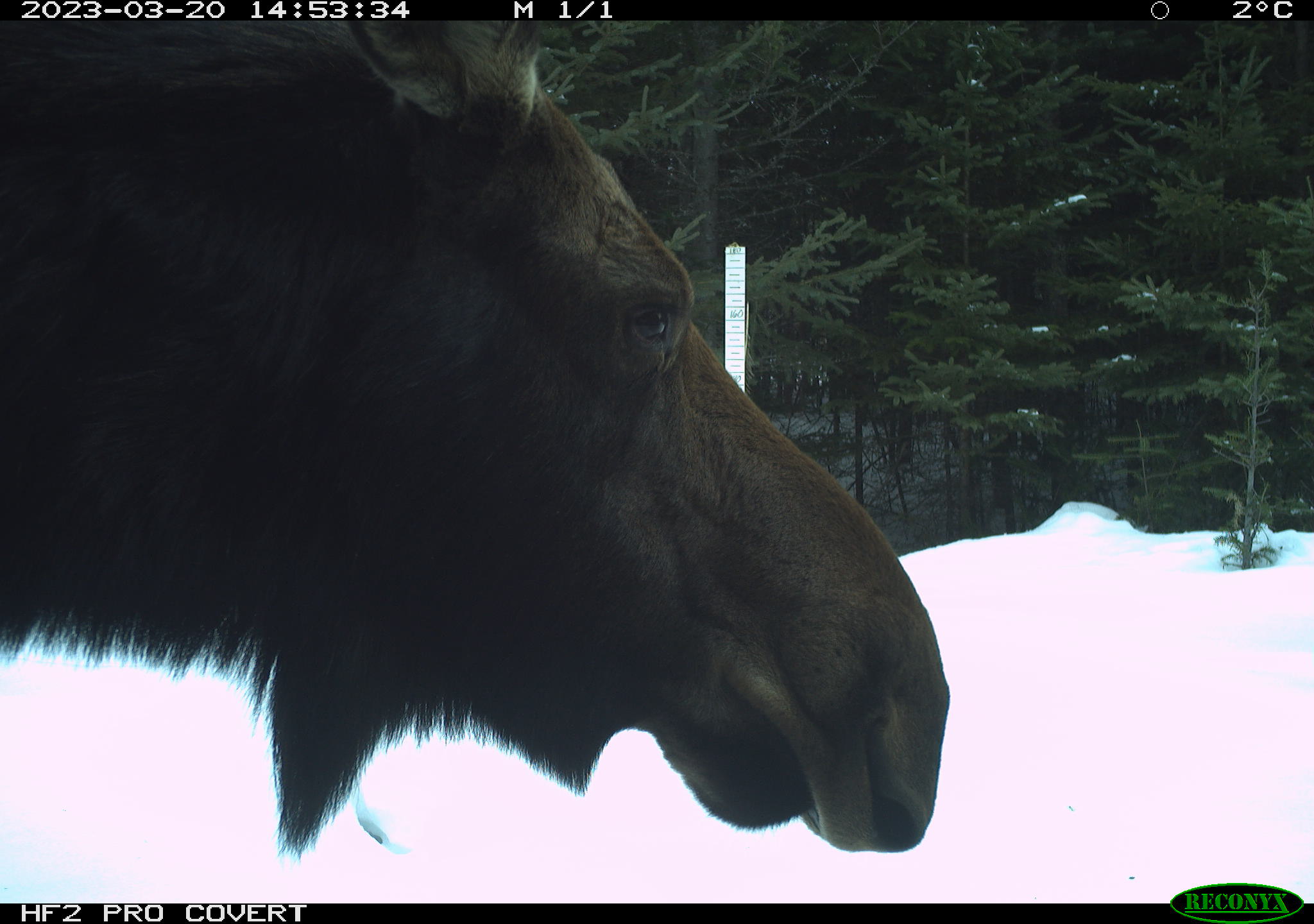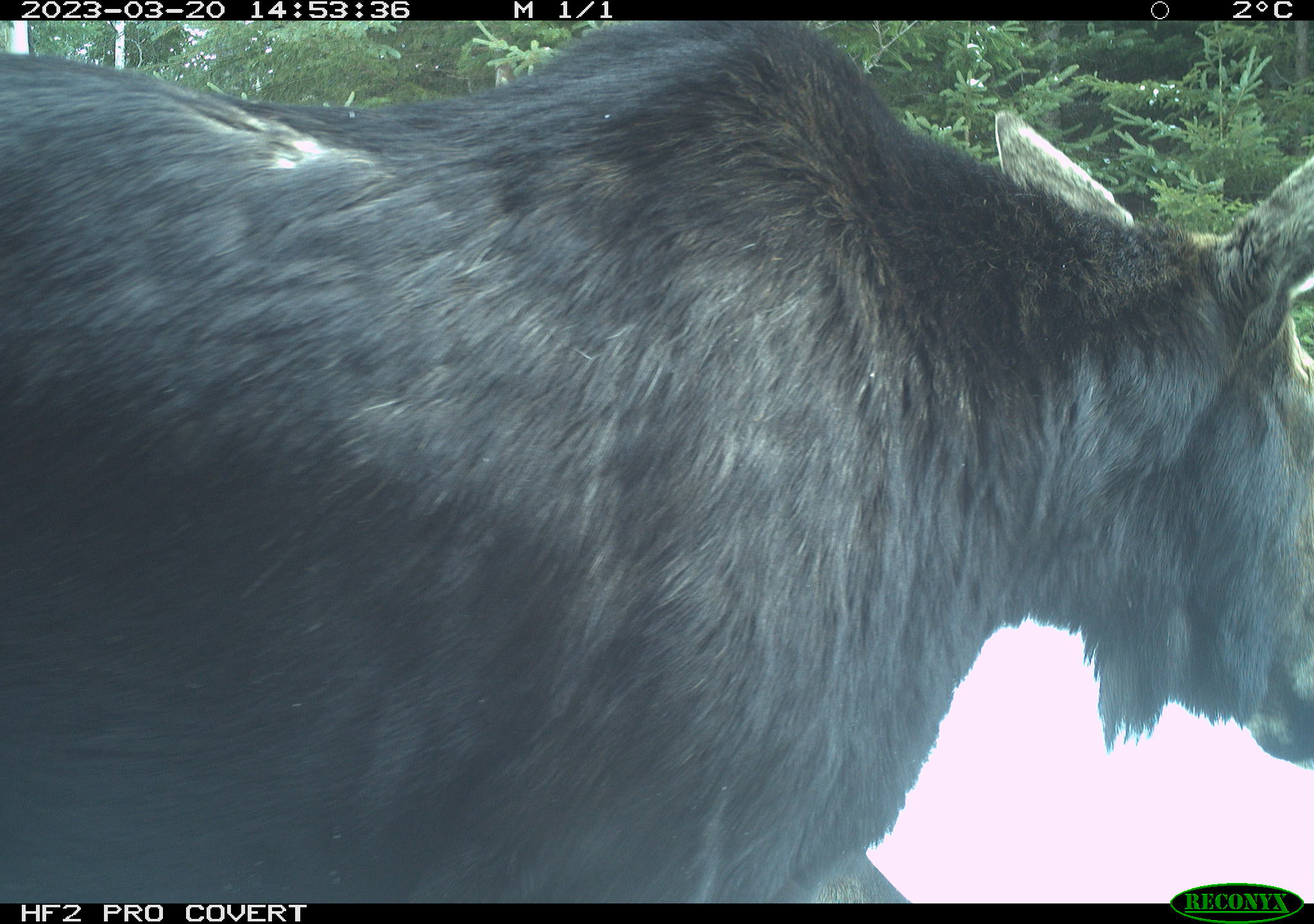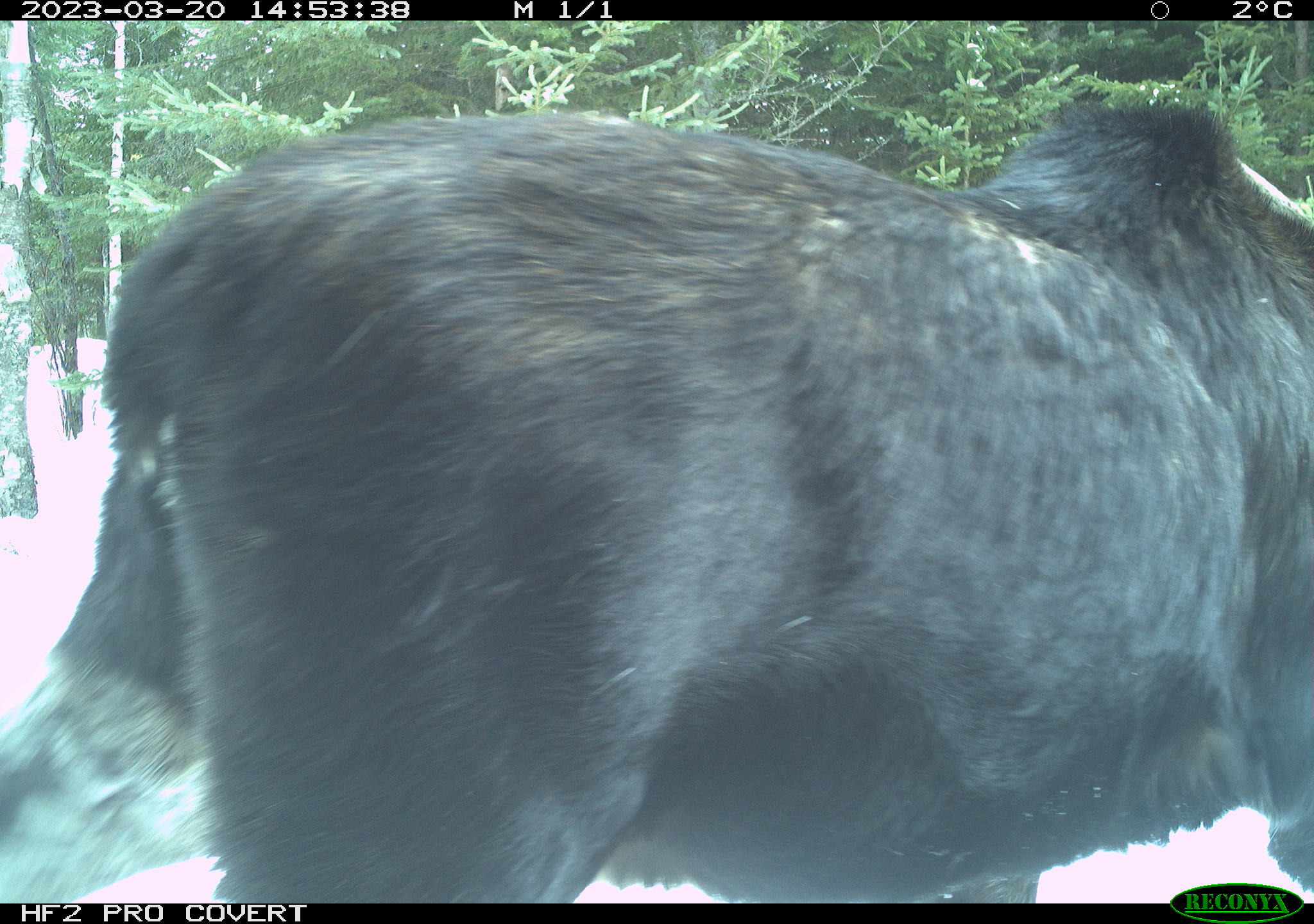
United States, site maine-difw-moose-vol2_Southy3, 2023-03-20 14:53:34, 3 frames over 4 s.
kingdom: Animalia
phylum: Chordata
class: Mammalia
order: Artiodactyla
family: Cervidae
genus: Alces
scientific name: Alces alces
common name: moose